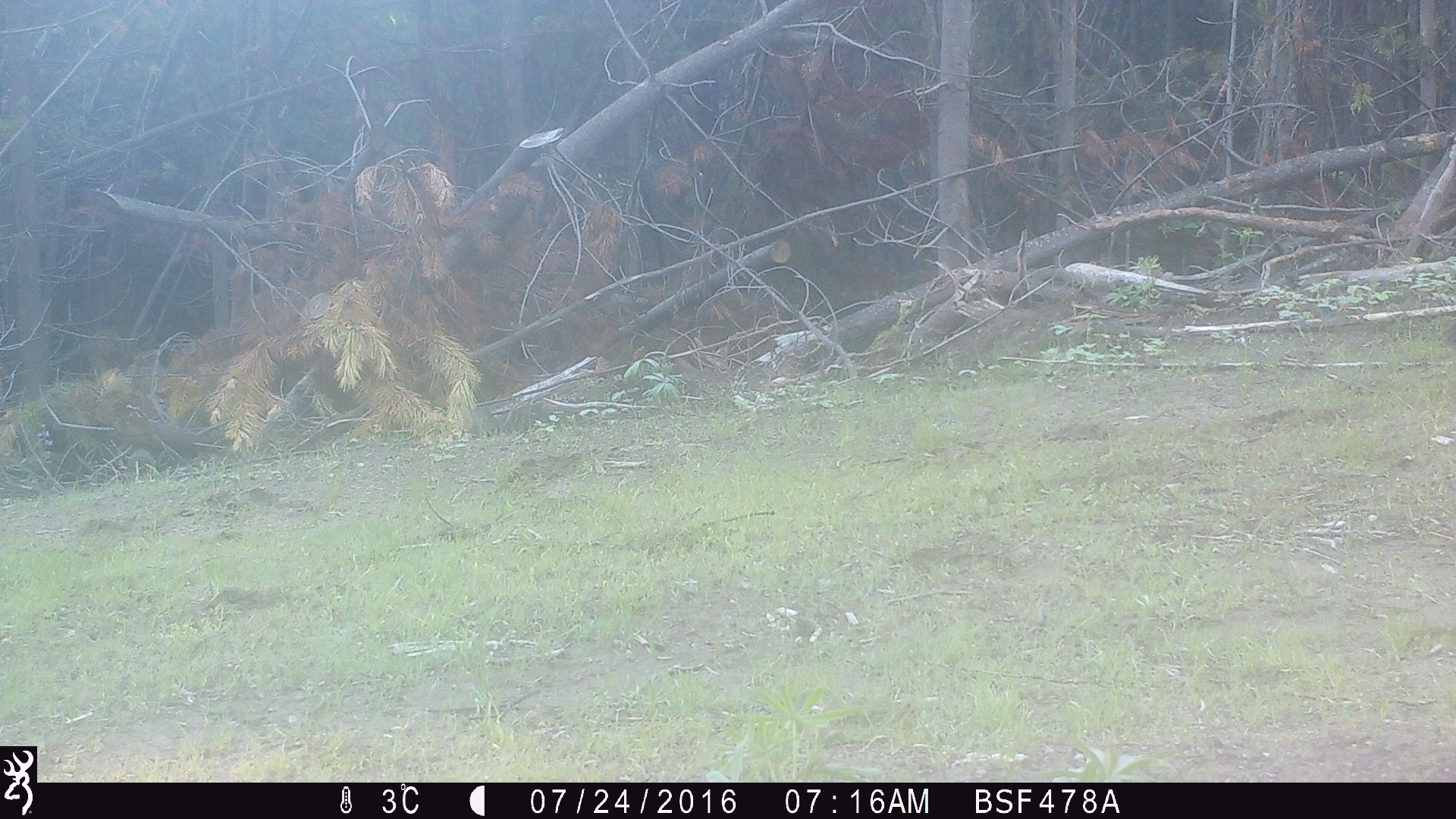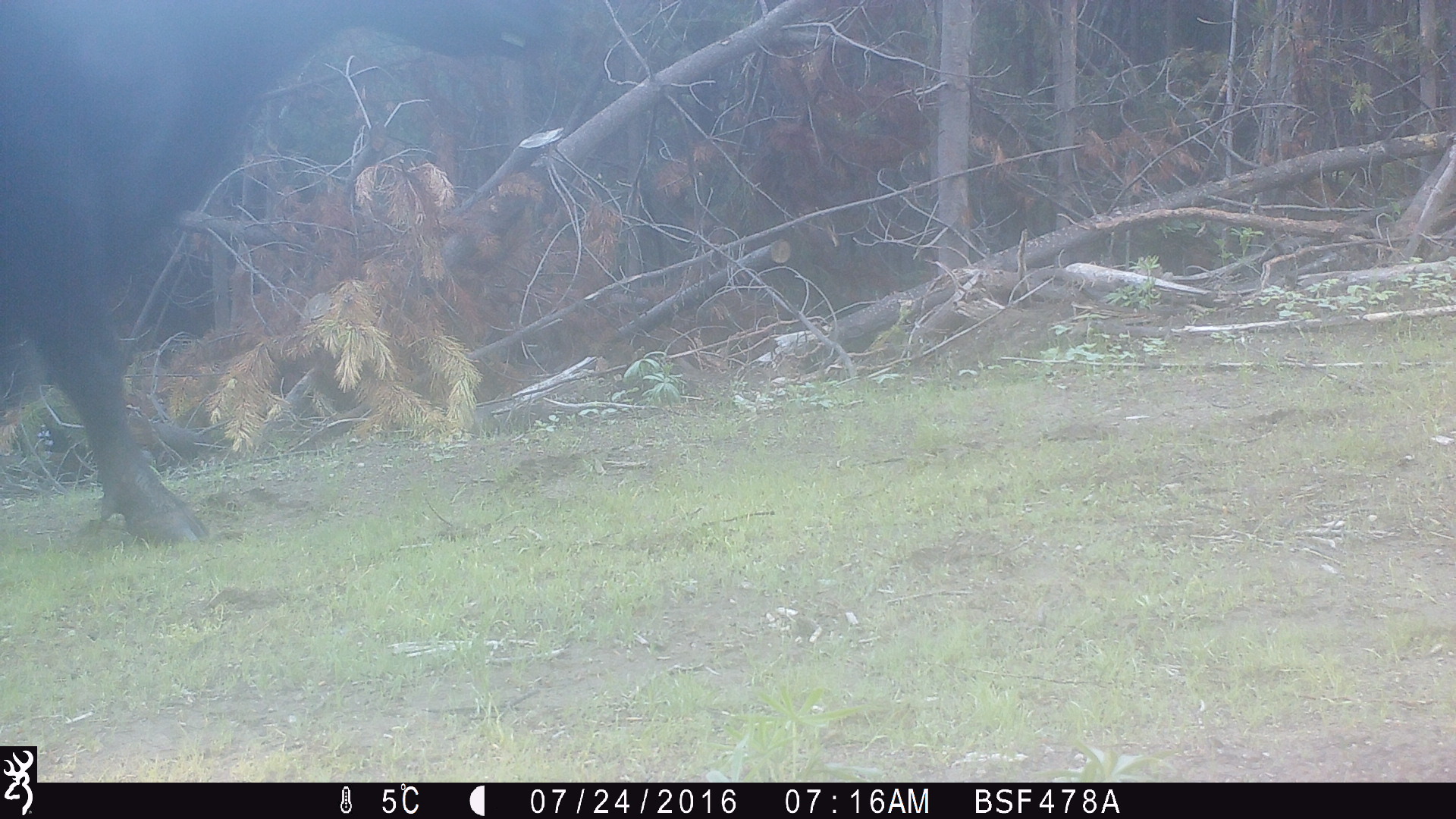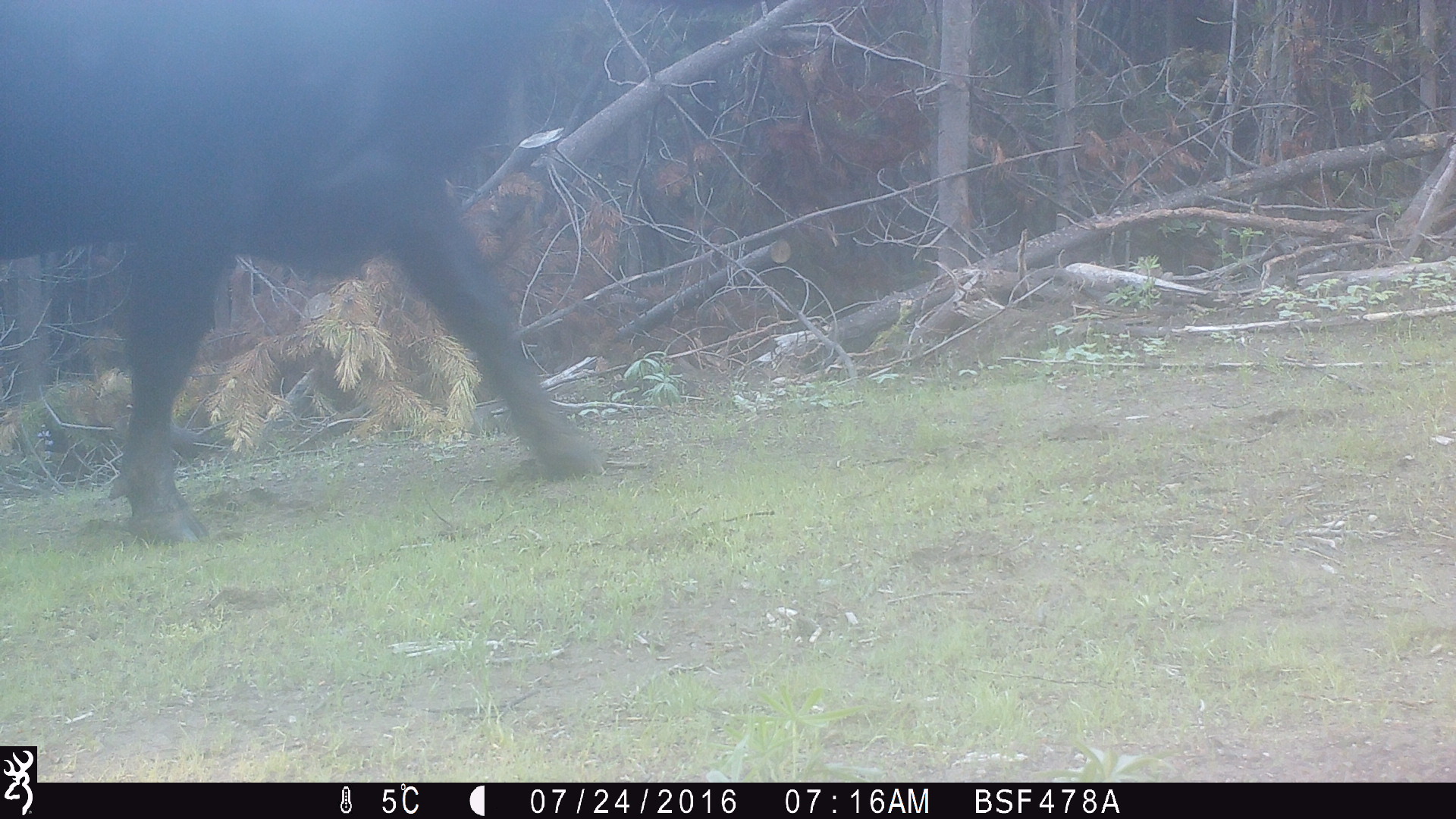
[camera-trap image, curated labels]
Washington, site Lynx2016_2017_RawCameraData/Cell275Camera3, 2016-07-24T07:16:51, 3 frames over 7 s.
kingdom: Animalia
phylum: Chordata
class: Mammalia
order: Artiodactyla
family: Bovidae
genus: Bos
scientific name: Bos taurus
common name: domestic cattle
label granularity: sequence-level